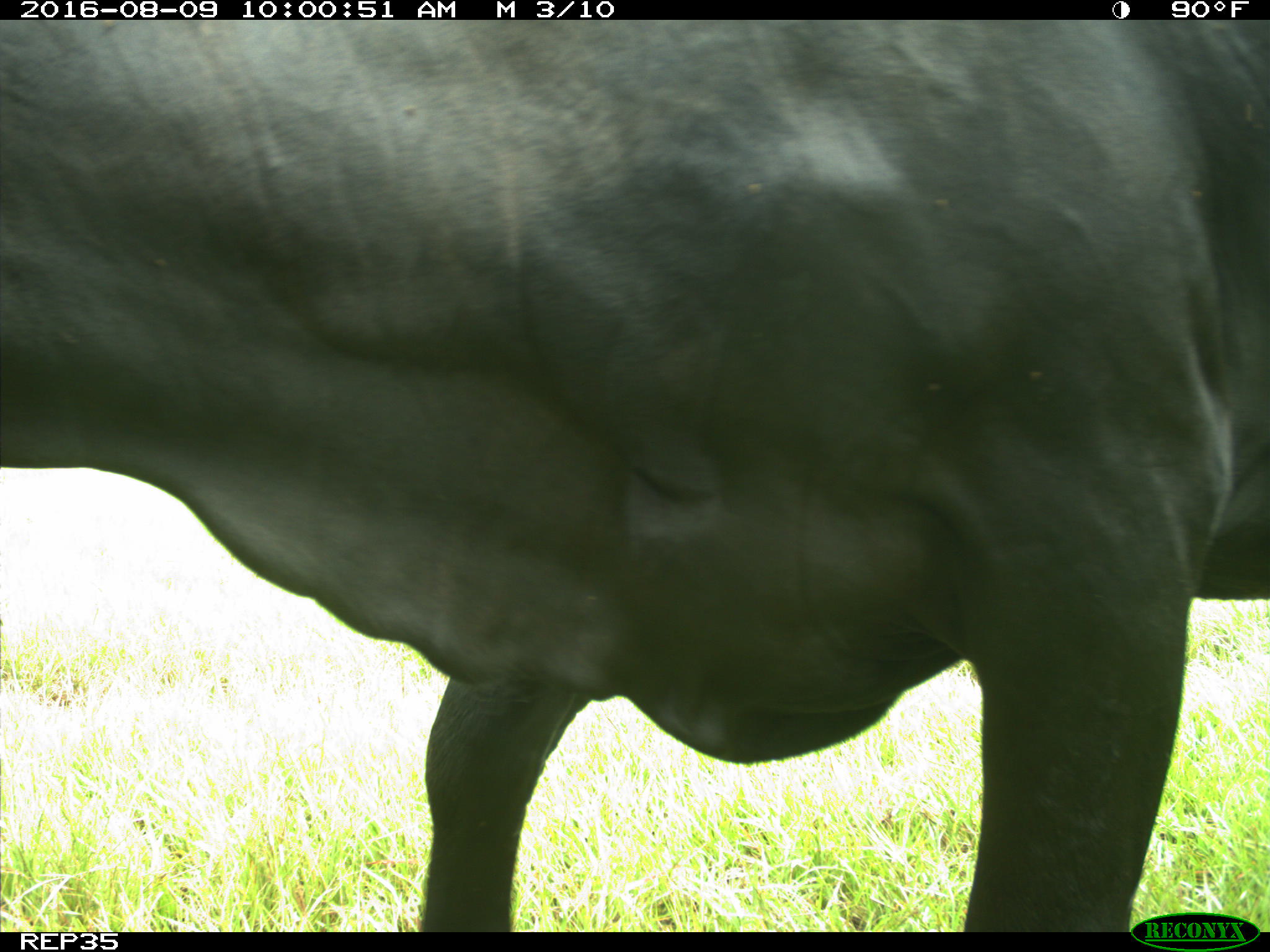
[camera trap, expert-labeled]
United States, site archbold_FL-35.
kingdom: Animalia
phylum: Chordata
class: Mammalia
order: Artiodactyla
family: Bovidae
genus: Bos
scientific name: Bos taurus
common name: domestic cow